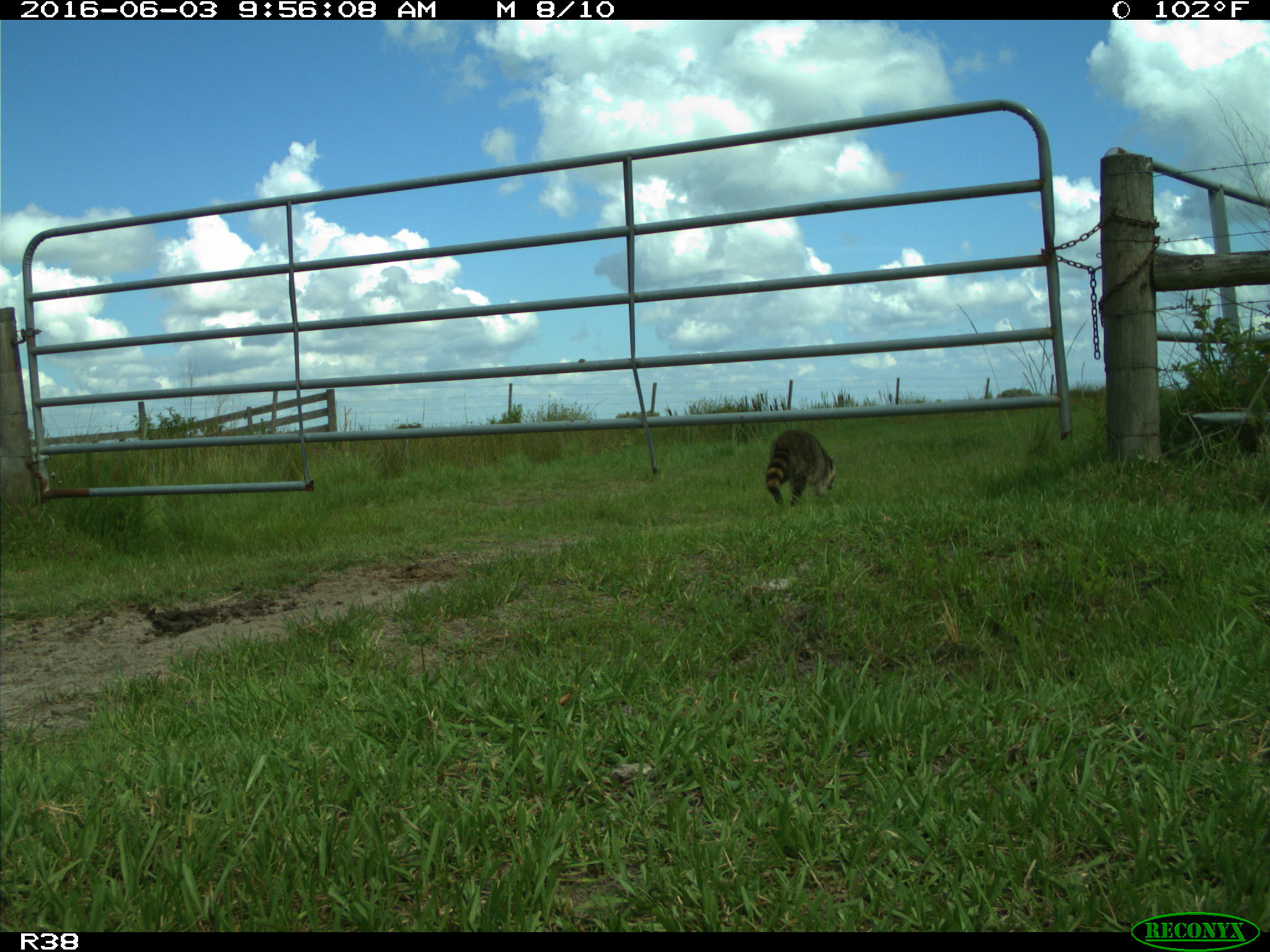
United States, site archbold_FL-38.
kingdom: Animalia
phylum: Chordata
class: Mammalia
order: Carnivora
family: Procyonidae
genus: Procyon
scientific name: Procyon lotor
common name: common raccoon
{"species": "Procyon lotor (common raccoon)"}